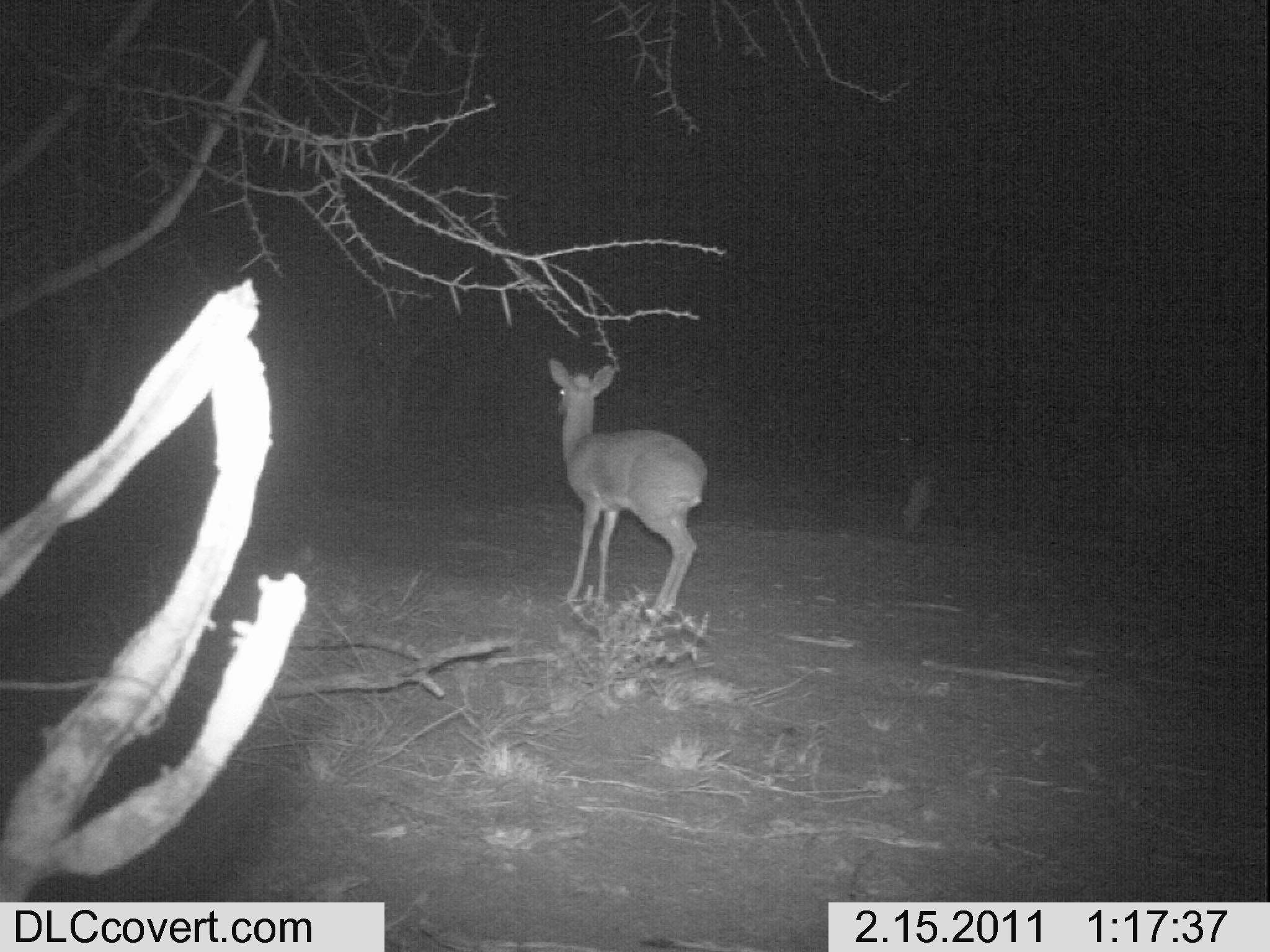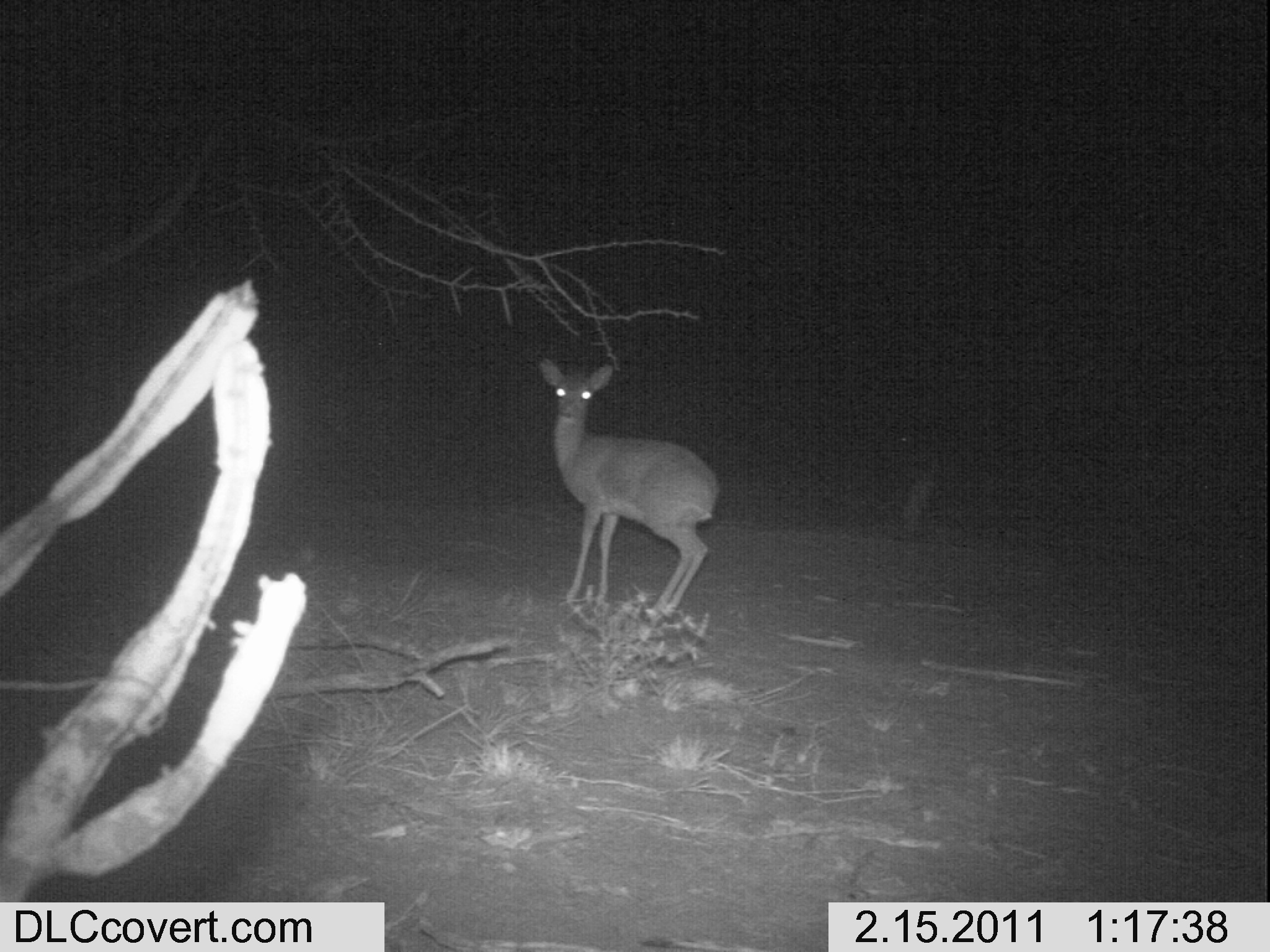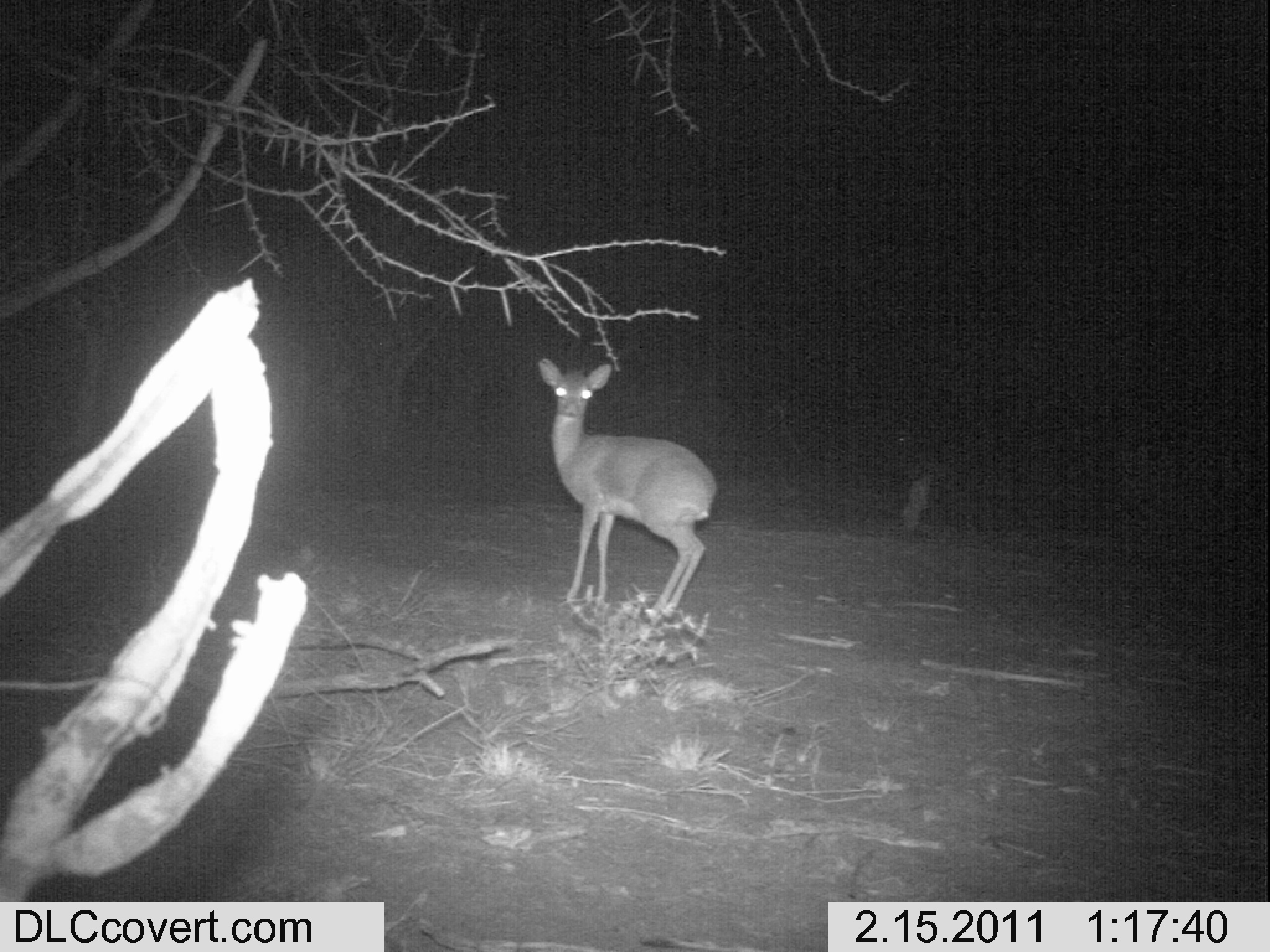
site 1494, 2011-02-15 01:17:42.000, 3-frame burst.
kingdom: Animalia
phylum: Chordata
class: Mammalia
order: Artiodactyla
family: Bovidae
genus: Madoqua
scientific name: Madoqua guentheri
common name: günther's dik-dik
Madoqua guentheri (günther's dik-dik), count 1.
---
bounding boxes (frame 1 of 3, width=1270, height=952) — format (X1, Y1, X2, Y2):
madoqua guentheri: (548, 357, 707, 617)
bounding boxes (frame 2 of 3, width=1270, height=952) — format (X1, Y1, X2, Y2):
madoqua guentheri: (534, 351, 721, 624)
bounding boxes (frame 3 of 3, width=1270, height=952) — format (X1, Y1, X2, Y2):
madoqua guentheri: (536, 356, 717, 622)